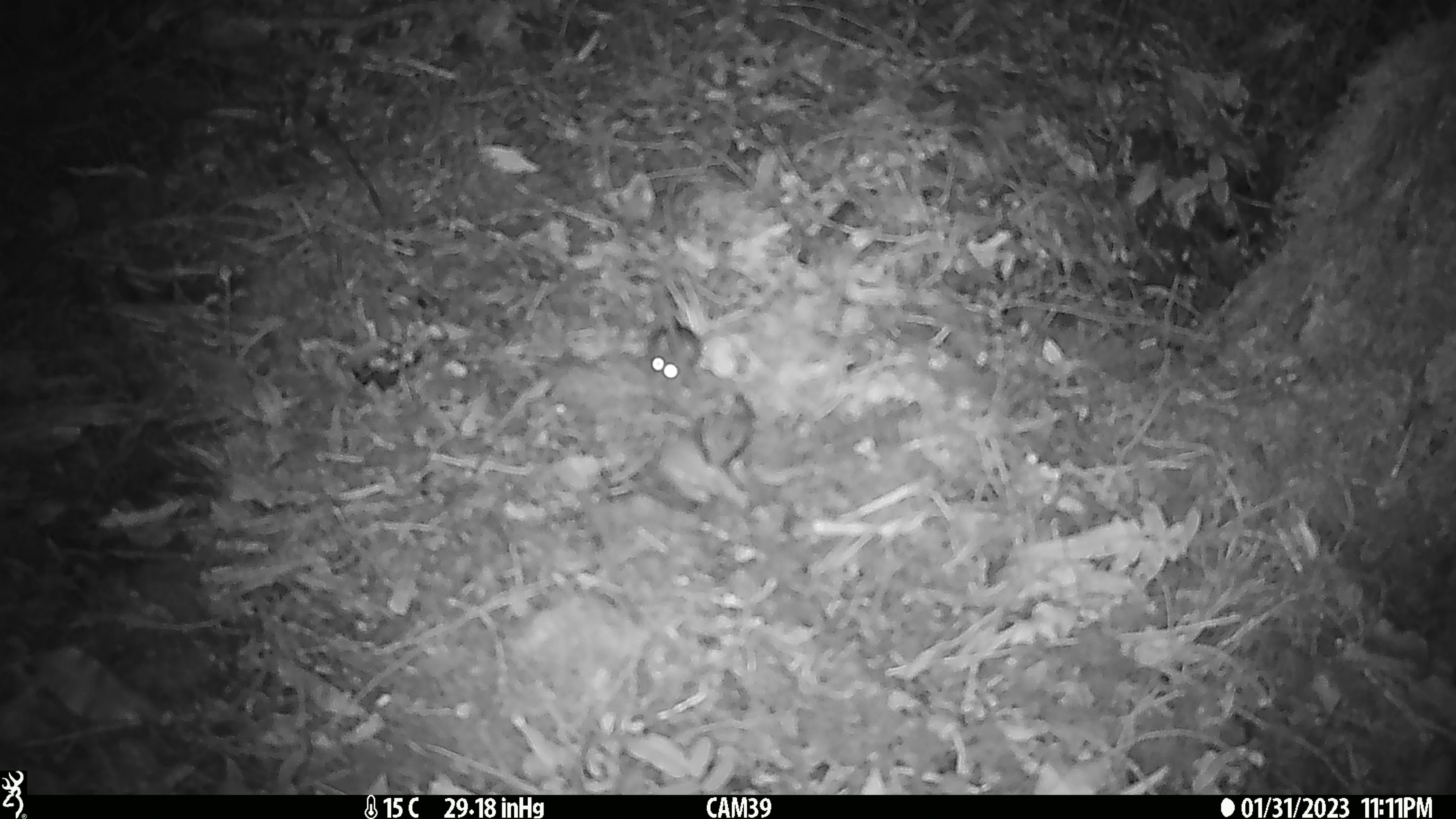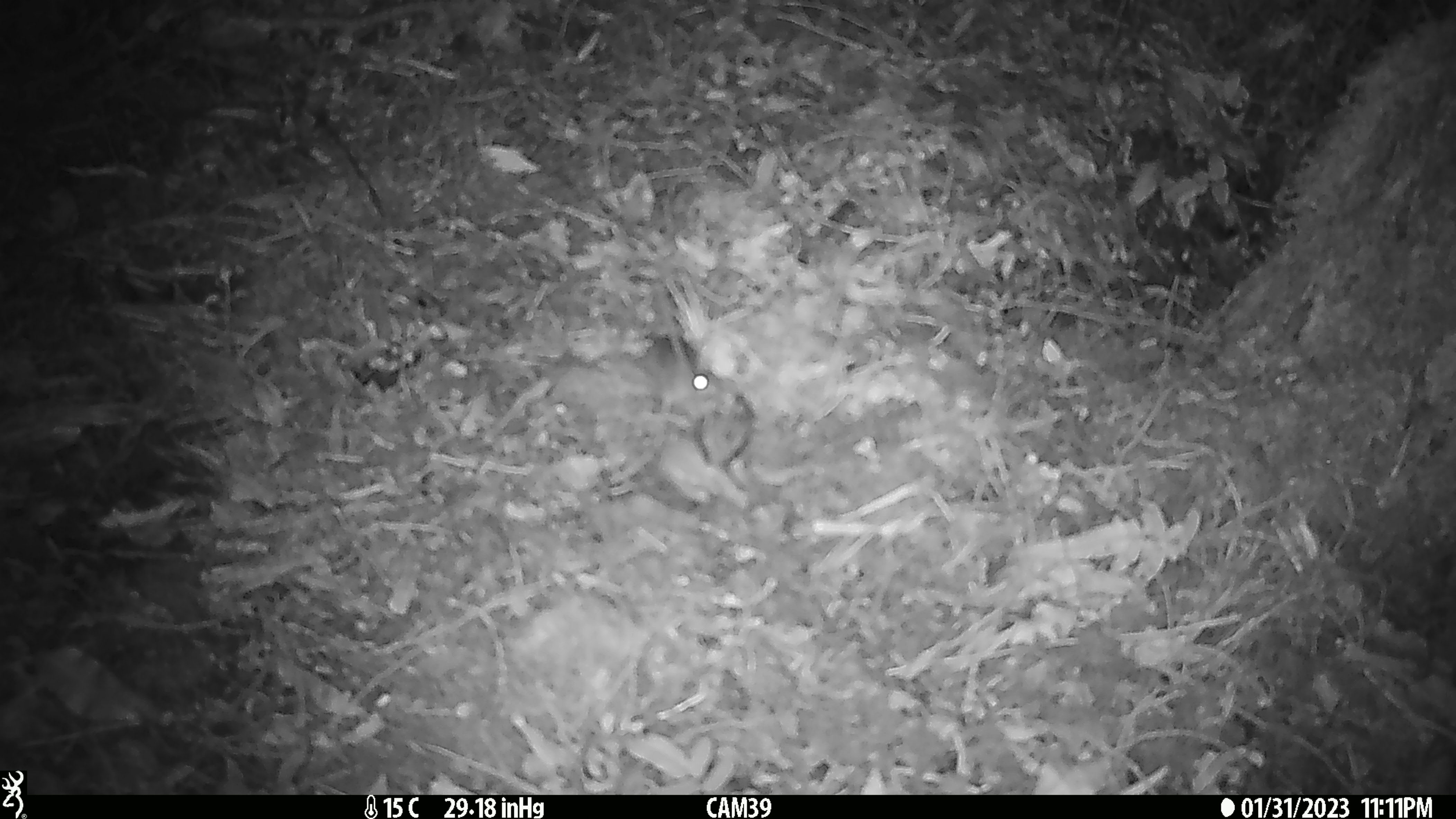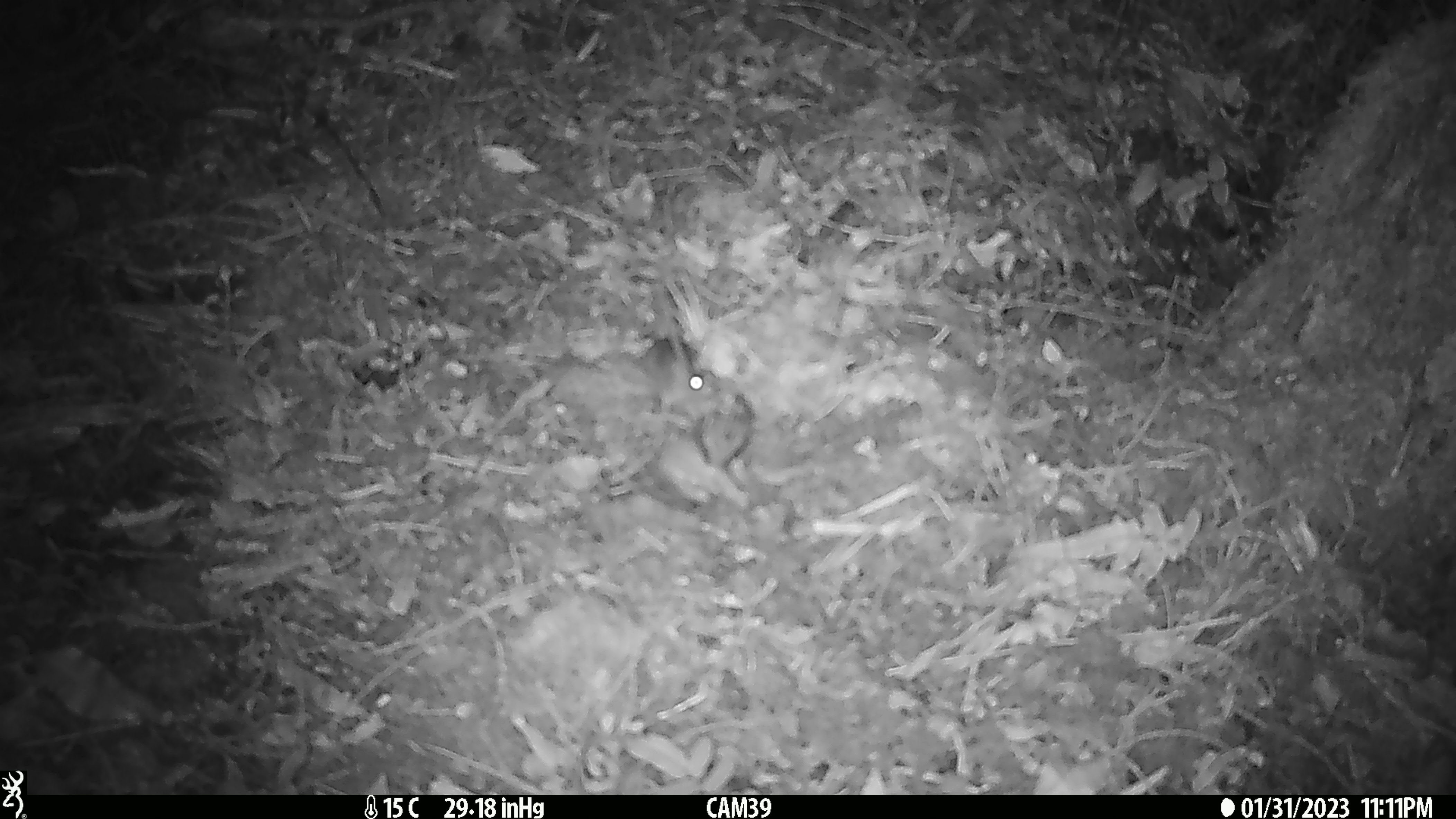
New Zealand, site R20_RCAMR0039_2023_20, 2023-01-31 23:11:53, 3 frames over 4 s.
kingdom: Animalia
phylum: Chordata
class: Mammalia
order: Rodentia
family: Muridae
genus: Mus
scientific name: Mus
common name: mouse